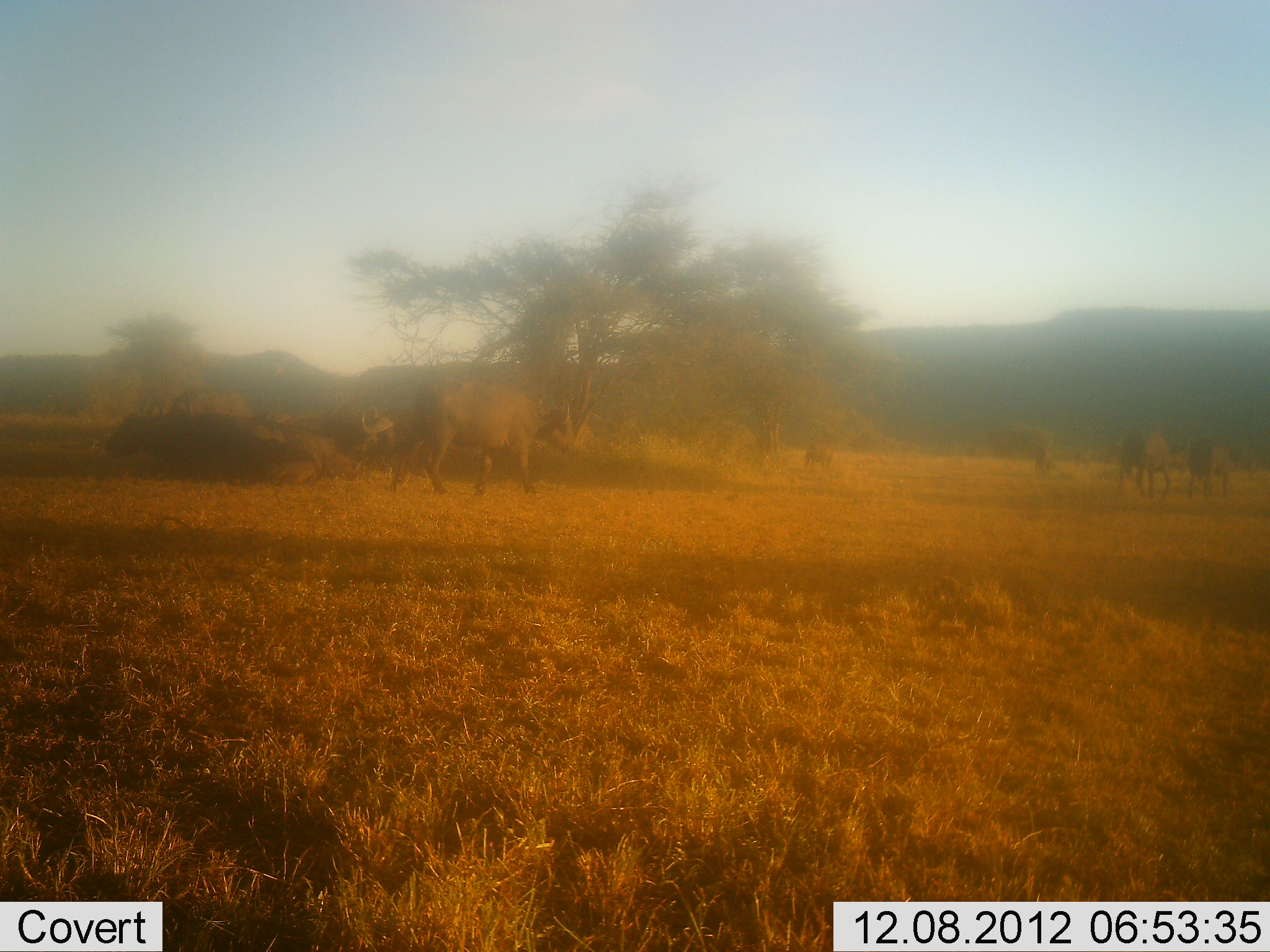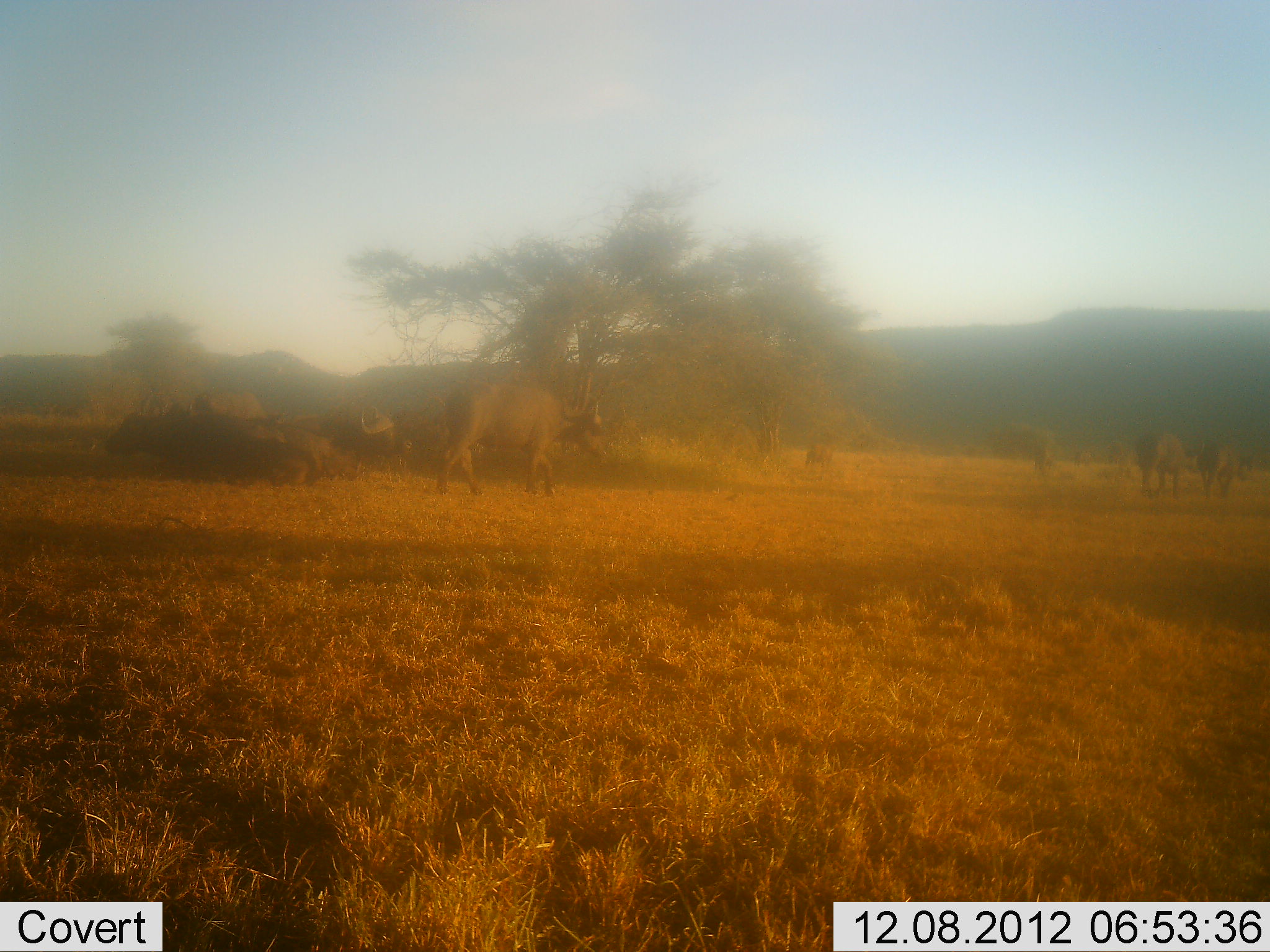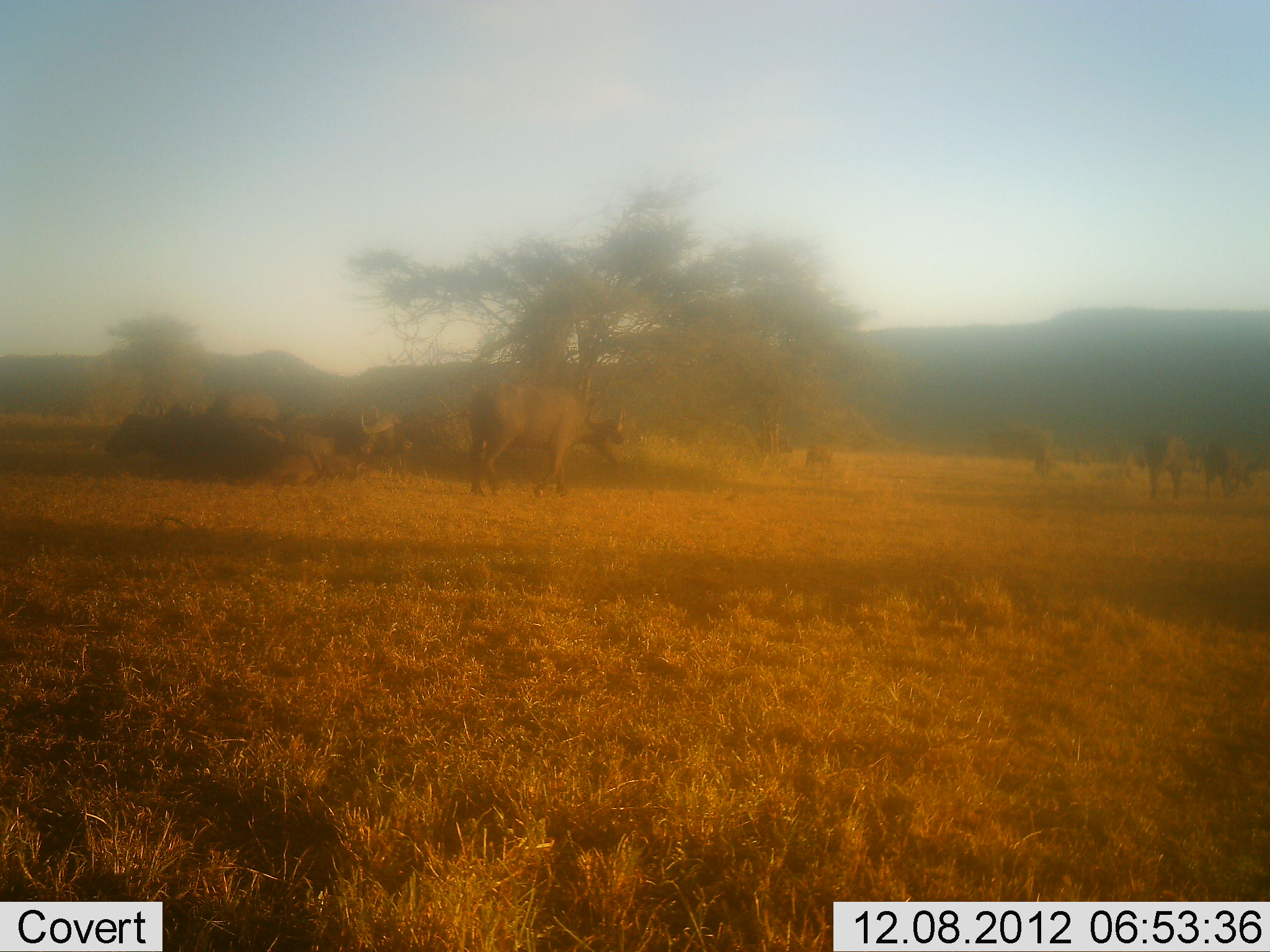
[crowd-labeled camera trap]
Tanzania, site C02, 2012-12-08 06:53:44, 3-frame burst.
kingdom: Animalia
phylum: Chordata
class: Mammalia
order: Artiodactyla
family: Bovidae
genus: Syncerus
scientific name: Syncerus caffer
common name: cape buffalo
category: buffalo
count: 6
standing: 18%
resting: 50%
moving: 89%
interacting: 0%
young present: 4%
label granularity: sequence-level